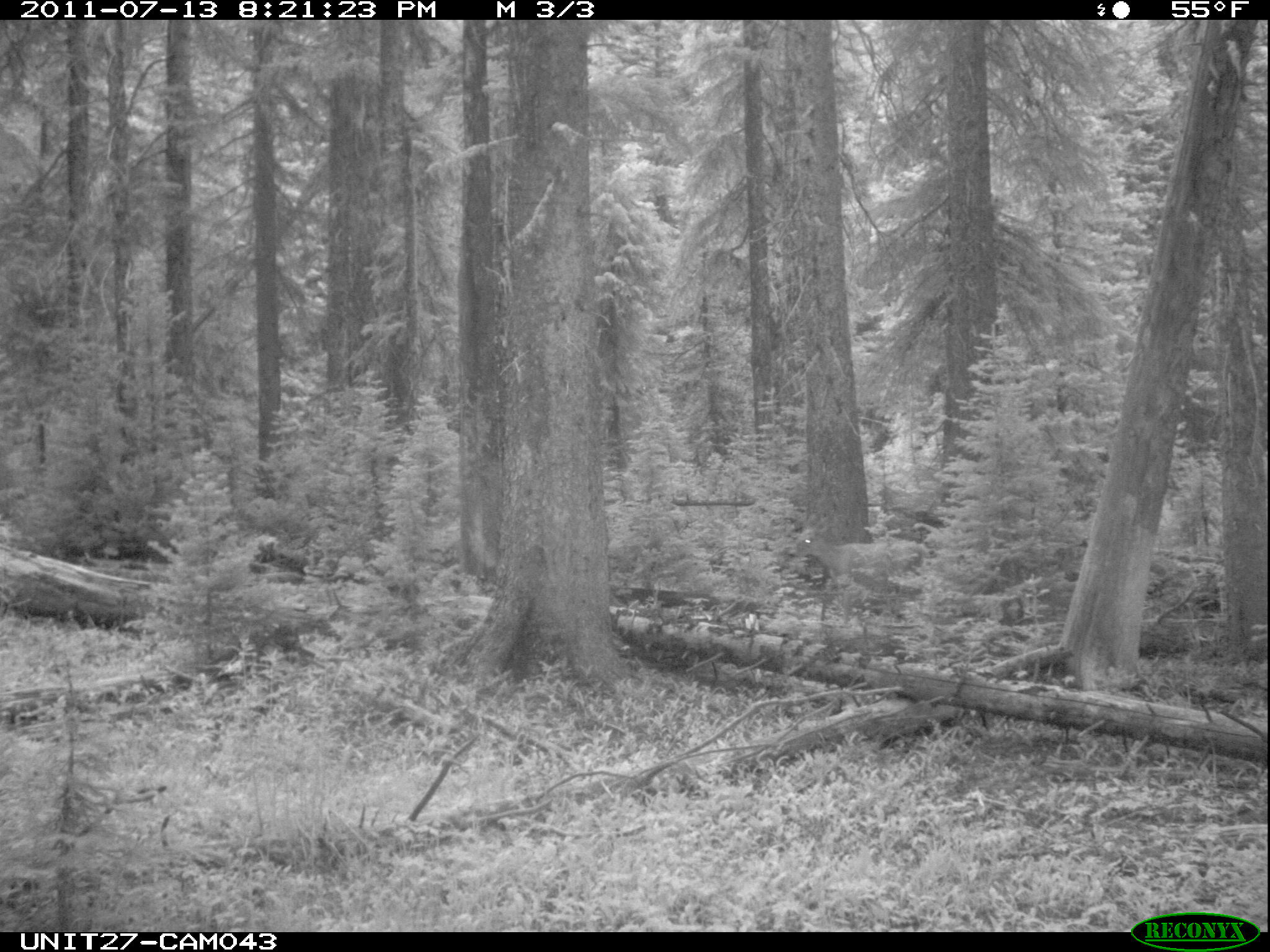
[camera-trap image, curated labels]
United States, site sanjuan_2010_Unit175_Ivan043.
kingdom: Animalia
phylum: Chordata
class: Mammalia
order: Artiodactyla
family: Cervidae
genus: Odocoileus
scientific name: Odocoileus hemionus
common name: mule deer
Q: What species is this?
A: Odocoileus hemionus (mule deer).